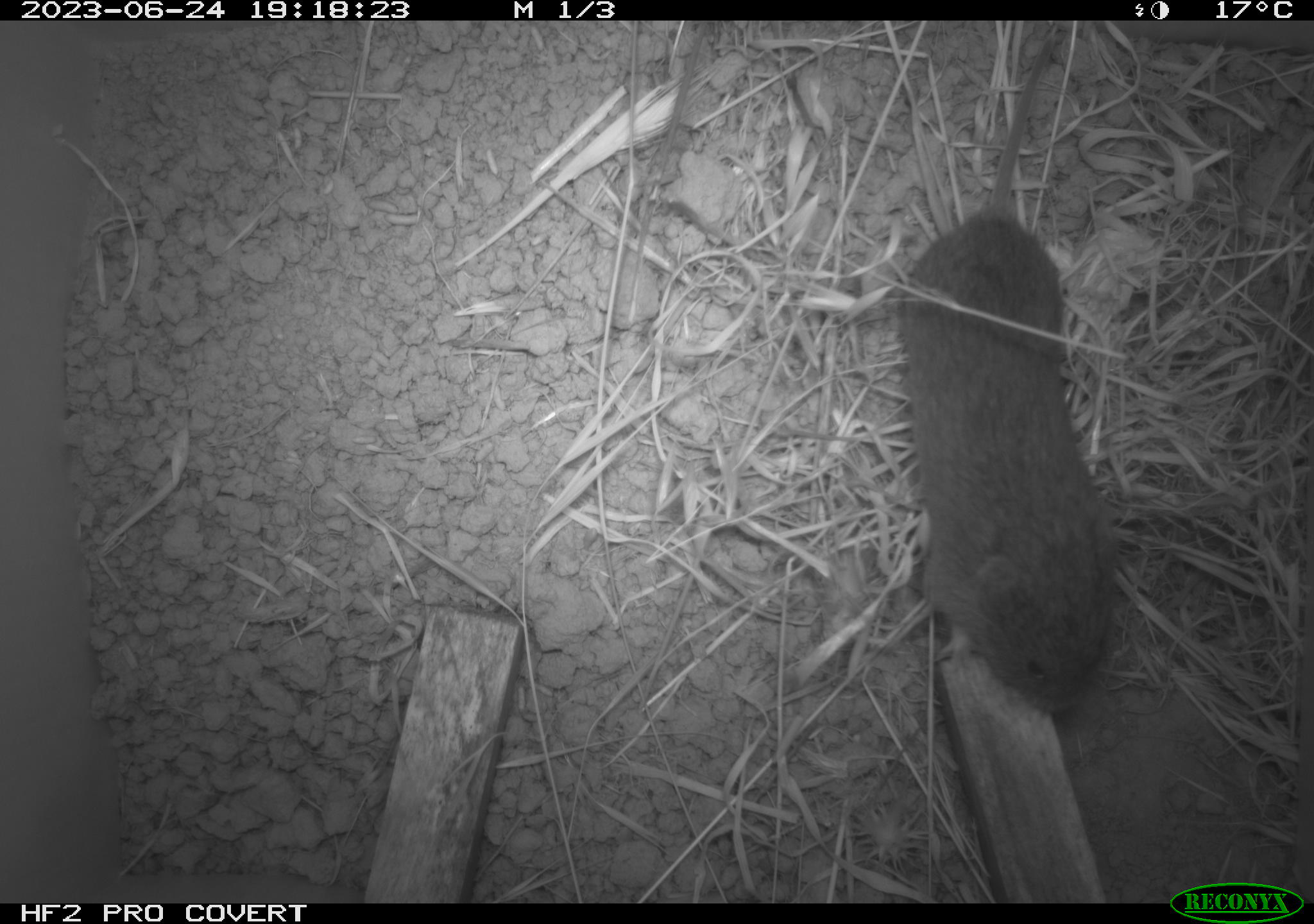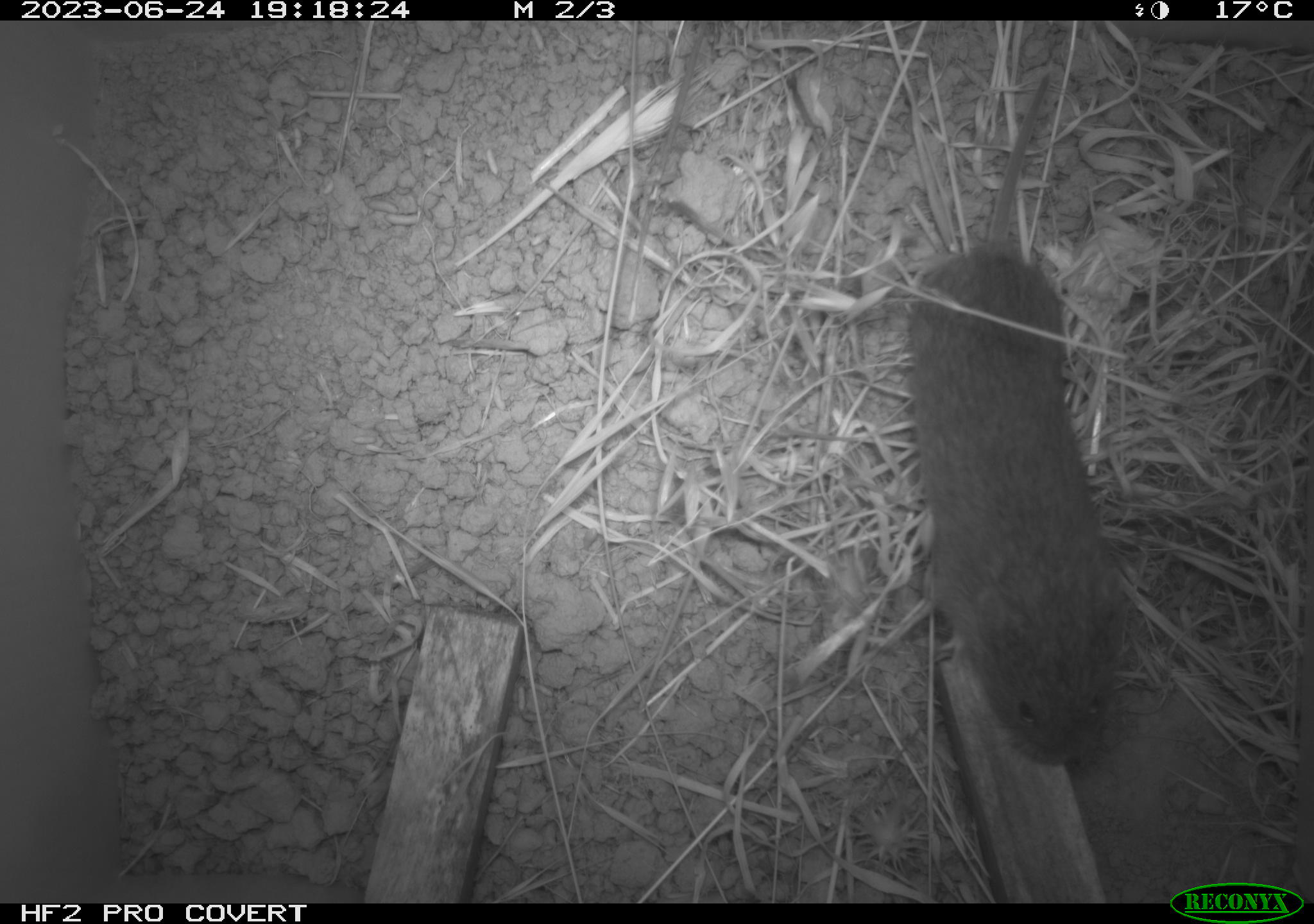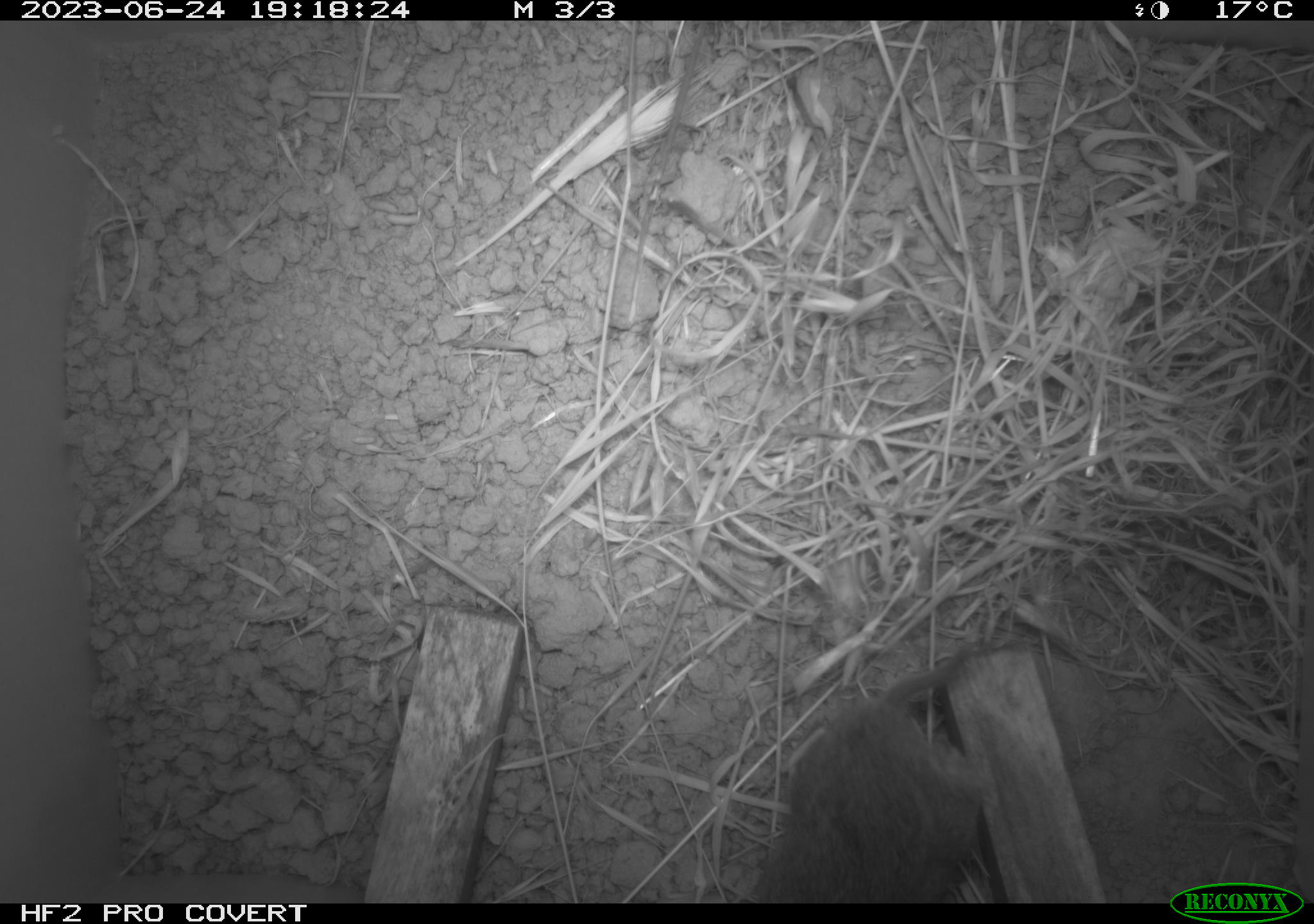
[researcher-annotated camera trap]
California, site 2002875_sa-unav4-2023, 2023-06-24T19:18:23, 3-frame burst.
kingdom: Animalia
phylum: Chordata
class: Mammalia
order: Rodentia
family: Cricetidae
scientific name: Arvicolinae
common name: voles, lemmings, and muskrats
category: arvicolinae subfamily